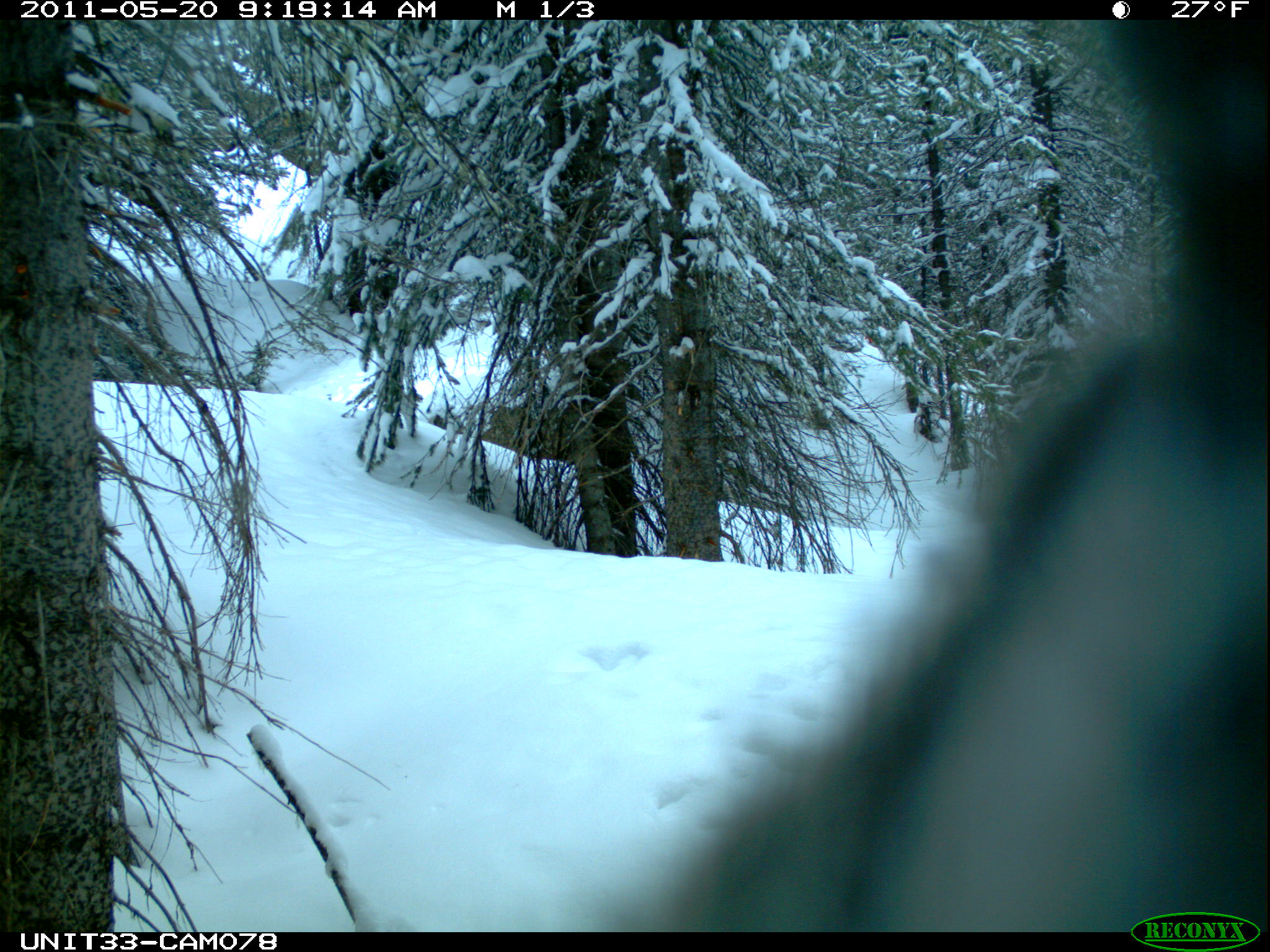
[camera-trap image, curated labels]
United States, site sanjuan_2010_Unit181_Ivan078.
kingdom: Animalia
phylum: Chordata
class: Aves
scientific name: Aves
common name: birds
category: unidentified bird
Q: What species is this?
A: Unidentified bird (birds) (Aves).